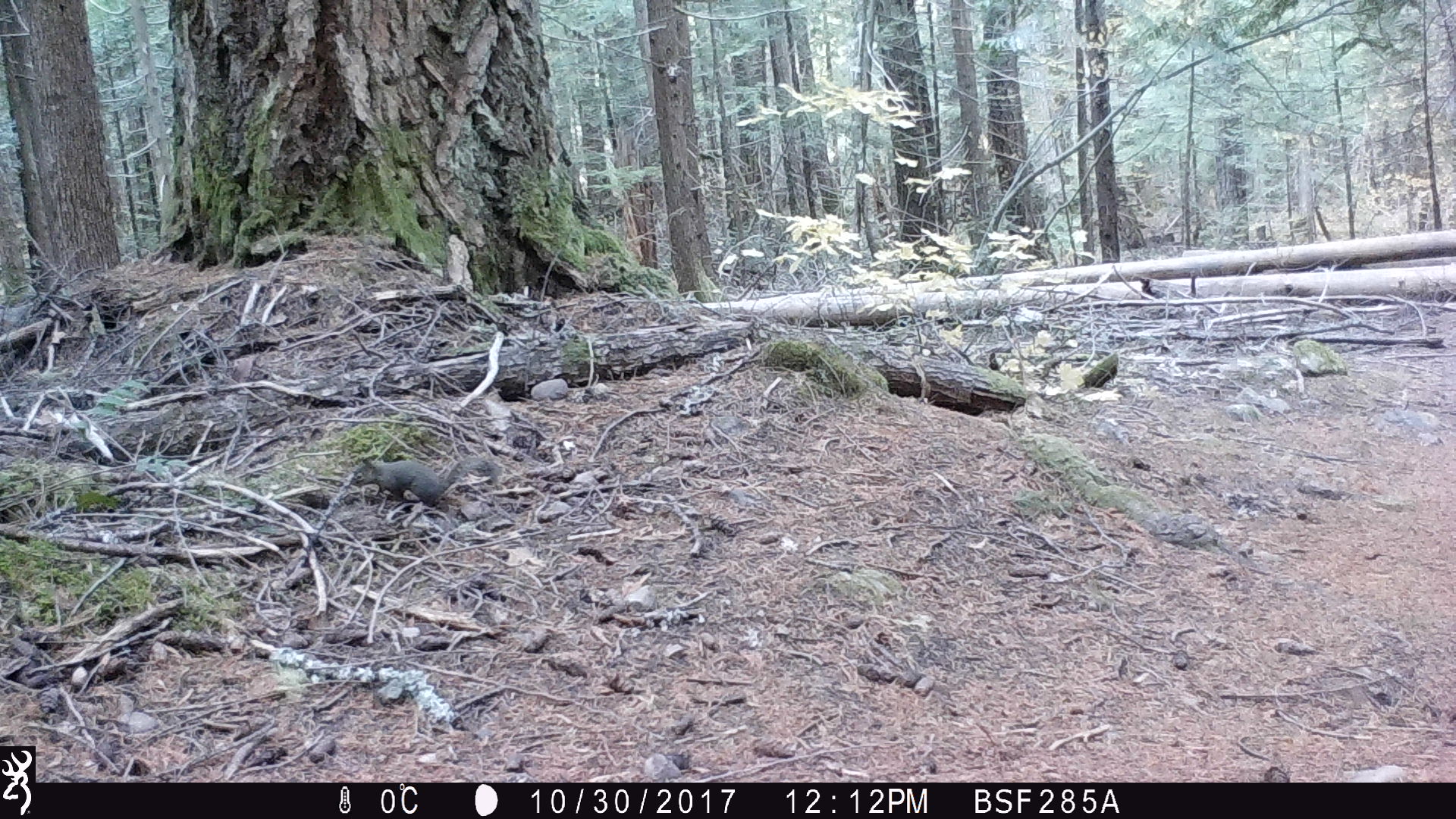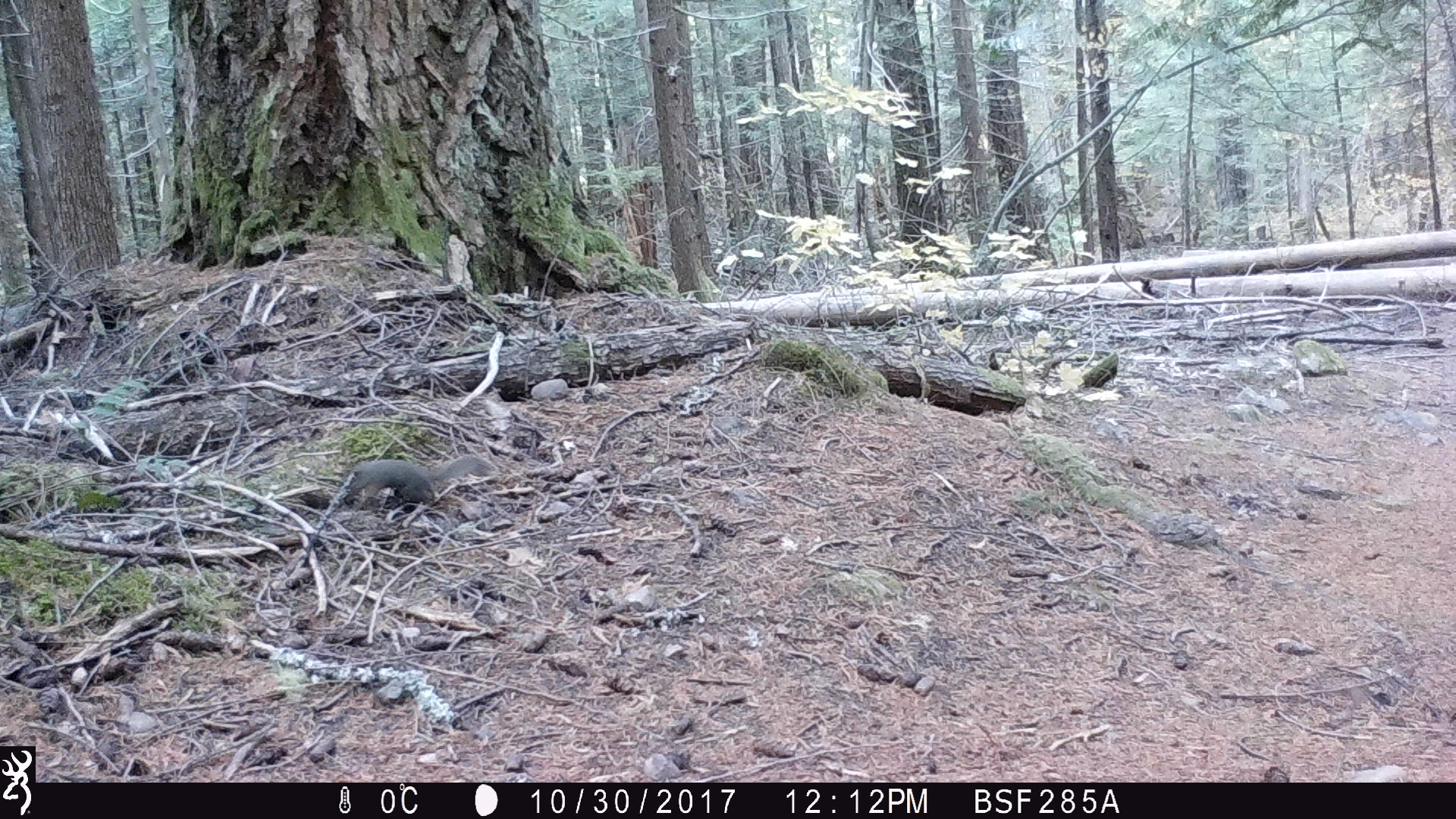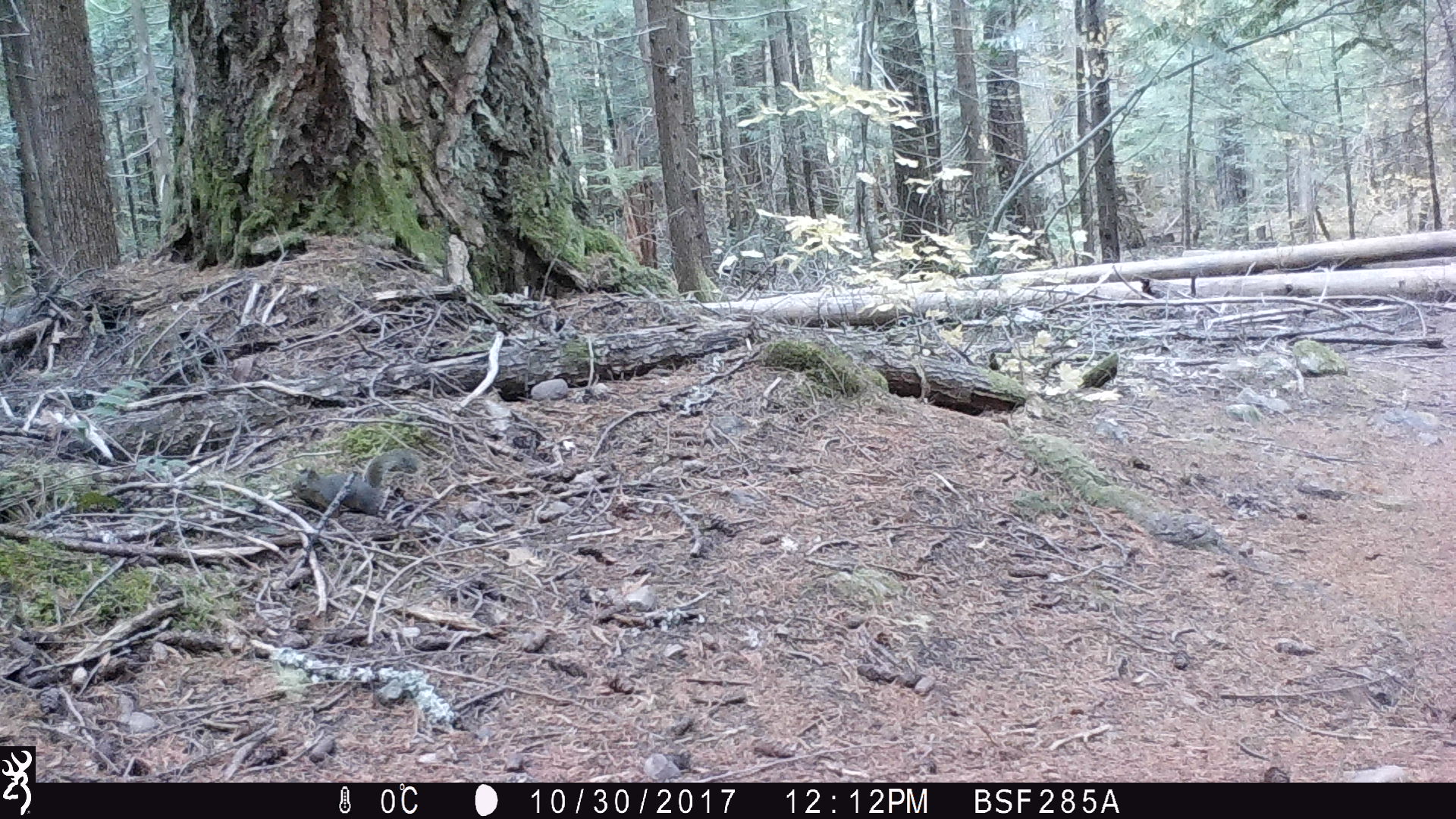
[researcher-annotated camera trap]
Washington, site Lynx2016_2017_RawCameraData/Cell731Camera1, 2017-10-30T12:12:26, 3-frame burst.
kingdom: Animalia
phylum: Chordata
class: Mammalia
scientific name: Mammalia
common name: small mammal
Small mammal (Mammalia). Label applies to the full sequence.